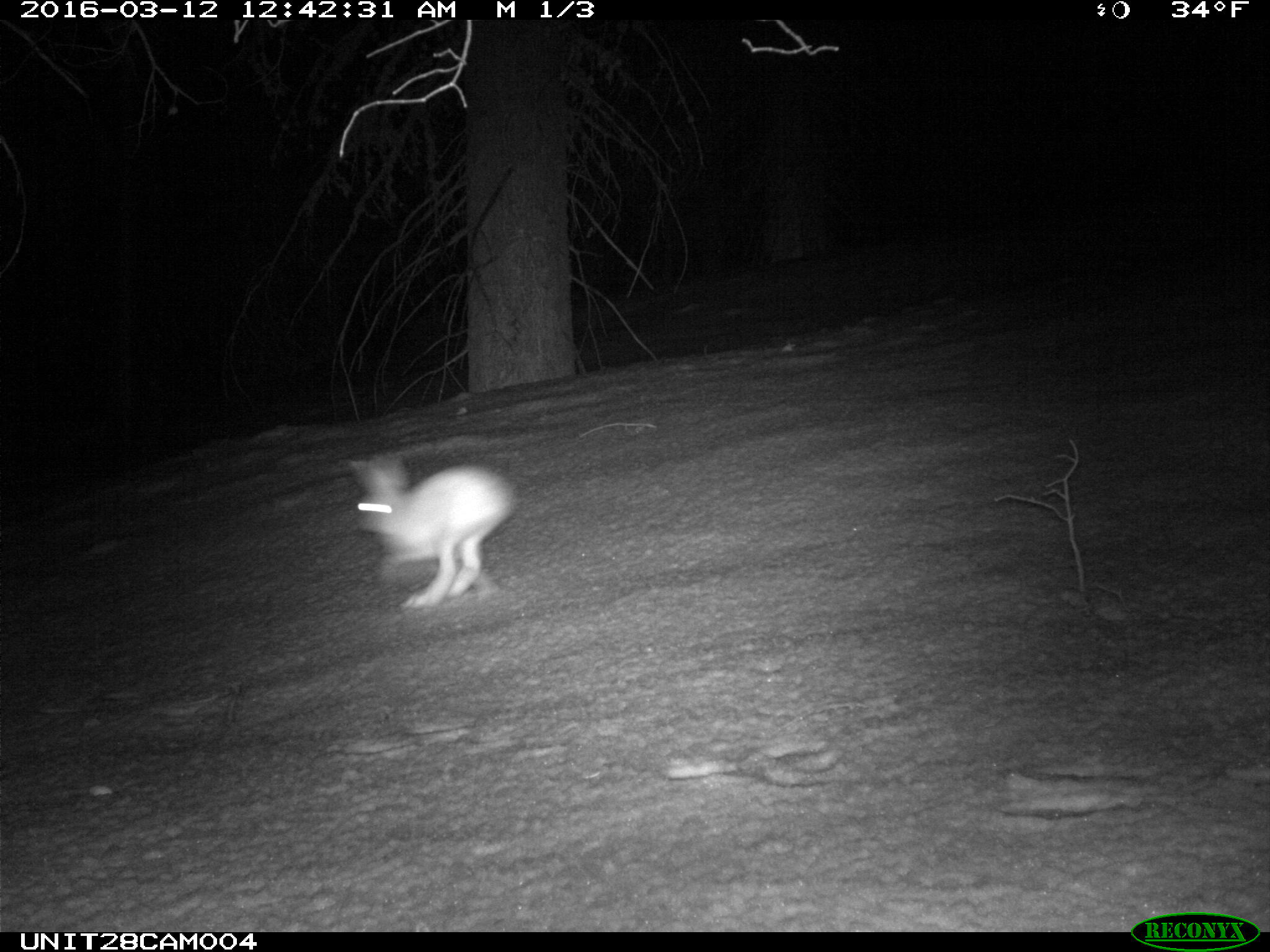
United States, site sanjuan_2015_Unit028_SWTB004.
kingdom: Animalia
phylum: Chordata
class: Mammalia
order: Lagomorpha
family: Leporidae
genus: Lepus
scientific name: Lepus americanus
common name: snowshoe hare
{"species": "Lepus americanus (snowshoe hare)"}